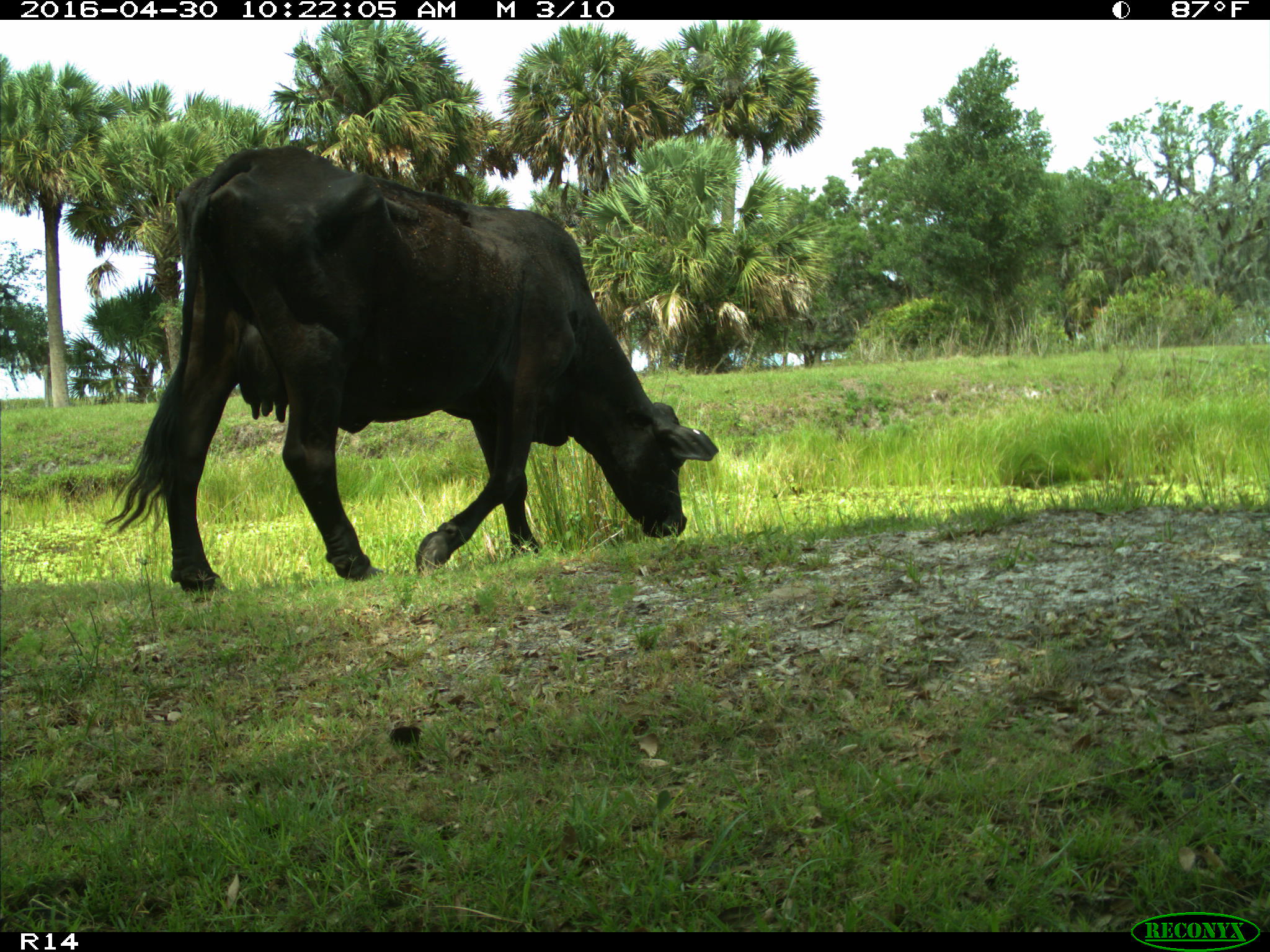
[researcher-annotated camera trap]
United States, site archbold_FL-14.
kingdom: Animalia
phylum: Chordata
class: Mammalia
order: Artiodactyla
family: Bovidae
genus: Bos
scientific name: Bos taurus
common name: domestic cow